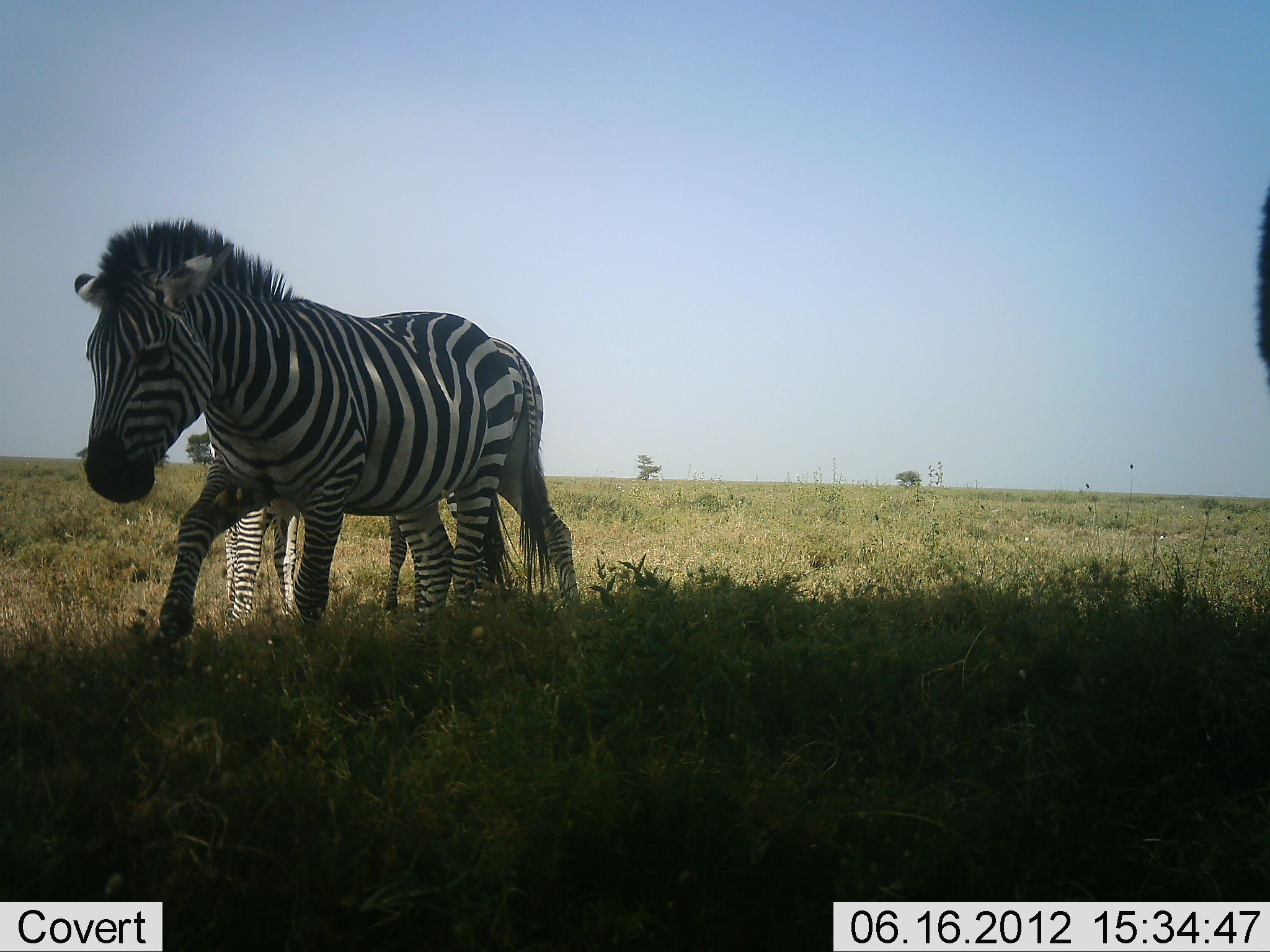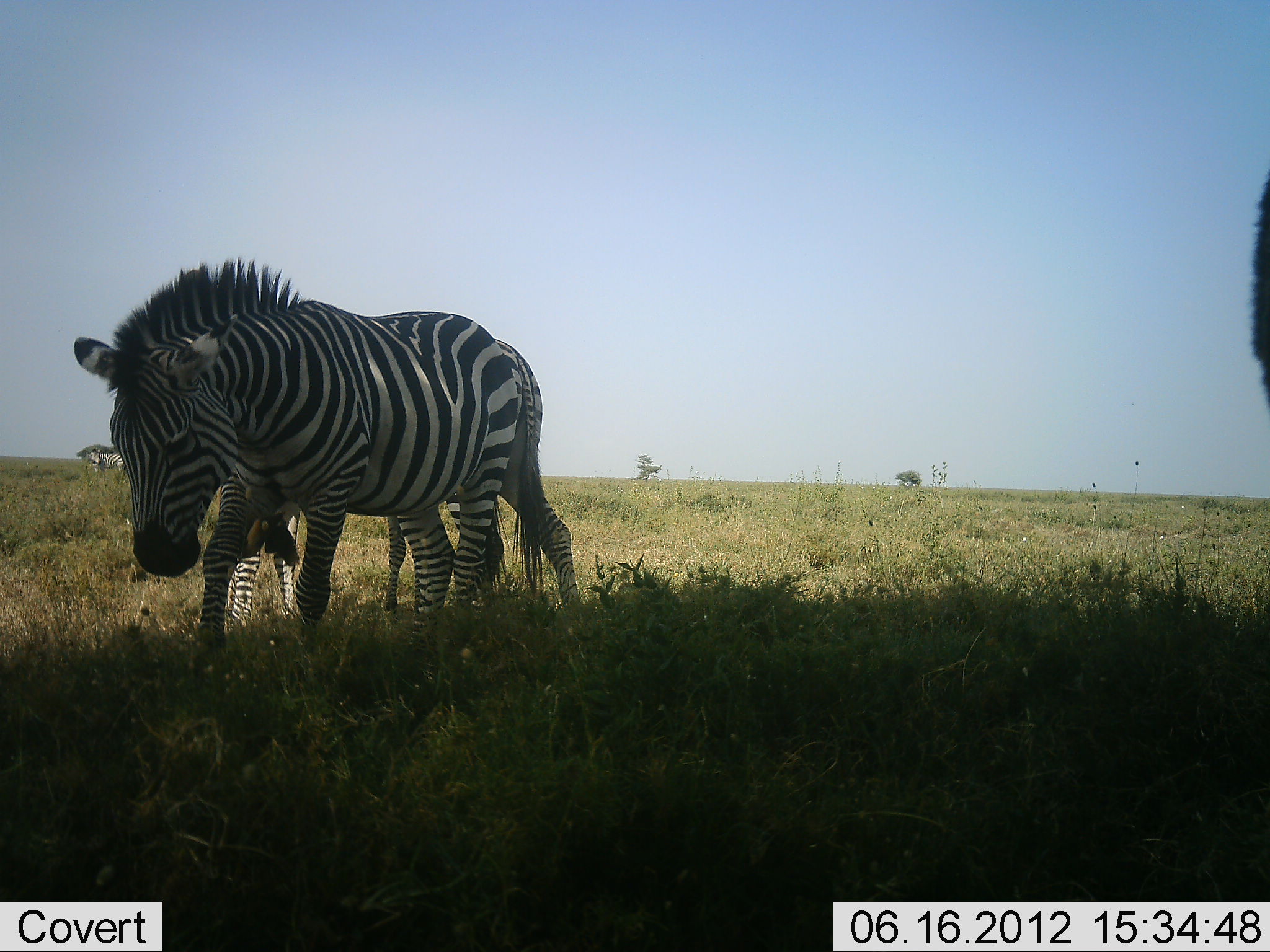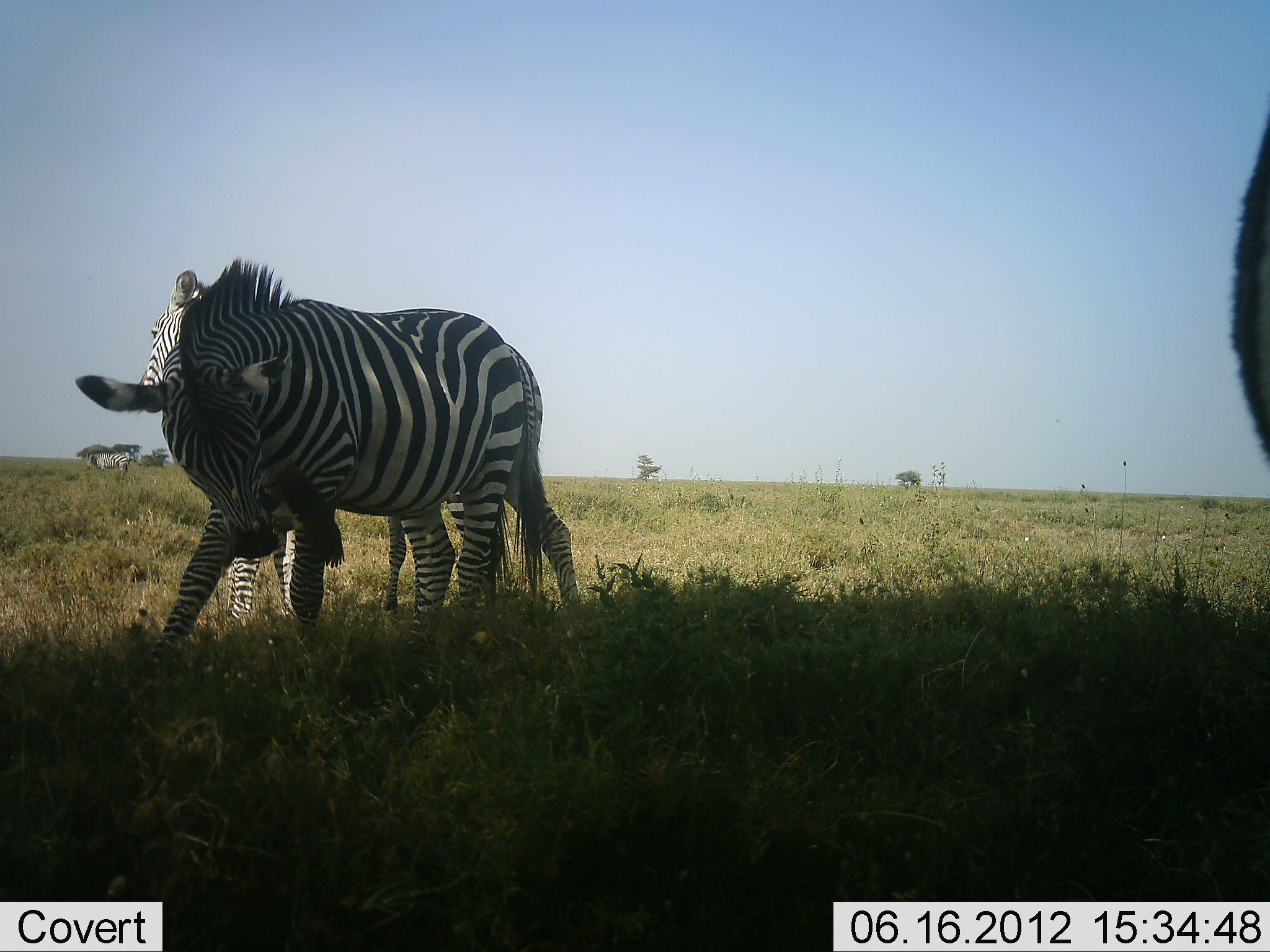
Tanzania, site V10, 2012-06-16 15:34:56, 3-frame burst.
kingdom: Animalia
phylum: Chordata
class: Mammalia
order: Perissodactyla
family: Equidae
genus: Equus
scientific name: Equus quagga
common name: plains zebra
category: zebra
Zebra (plains zebra) (Equus quagga), count 3. Behavior (volunteer vote fractions): standing 82%, resting 0%, moving 18%, interacting 0%. Young present (vote fraction): 18%. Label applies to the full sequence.